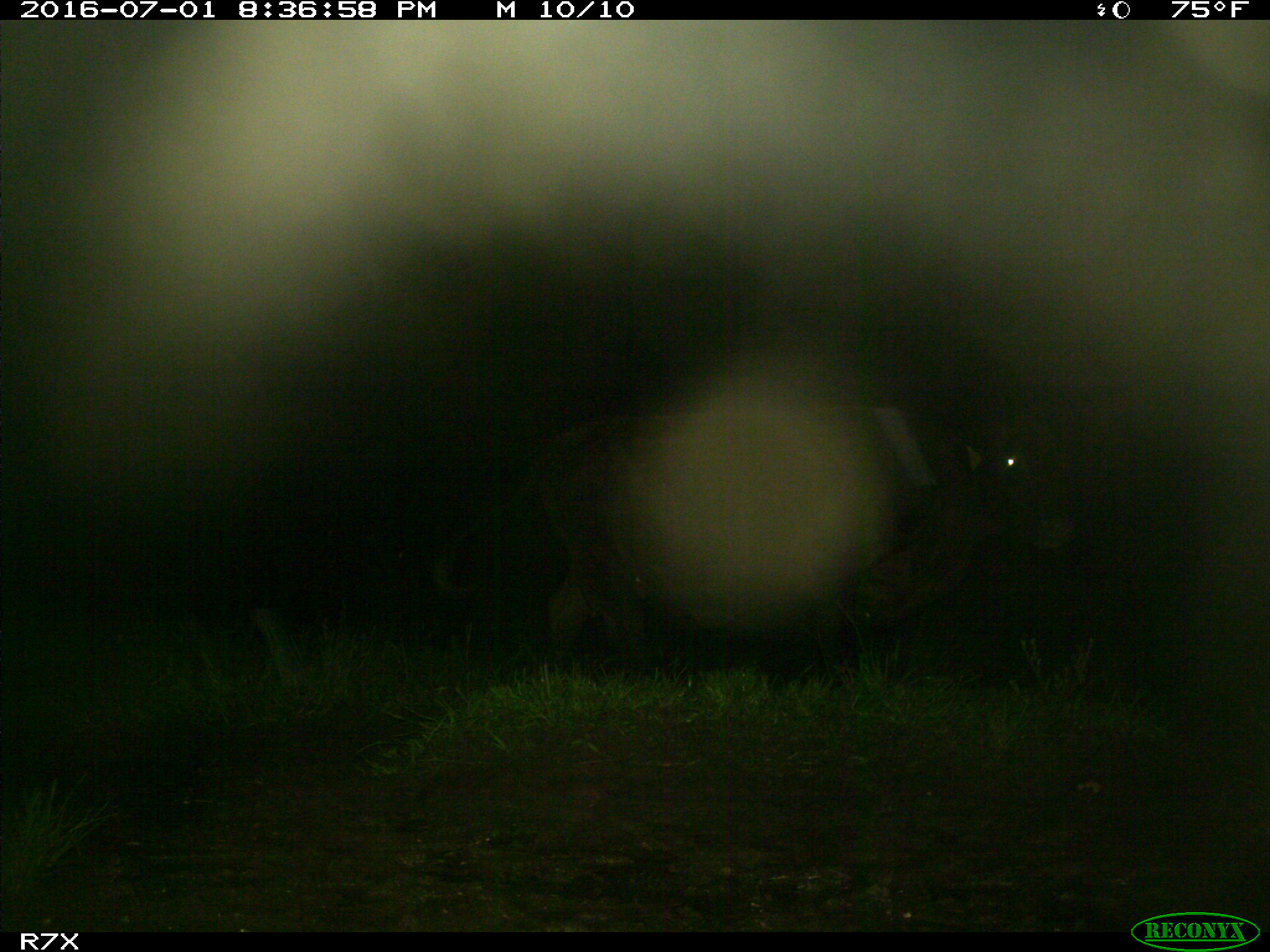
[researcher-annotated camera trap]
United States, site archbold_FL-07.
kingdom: Animalia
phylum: Chordata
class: Mammalia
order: Artiodactyla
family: Bovidae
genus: Bos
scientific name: Bos taurus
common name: domestic cow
Bos taurus (domestic cow).